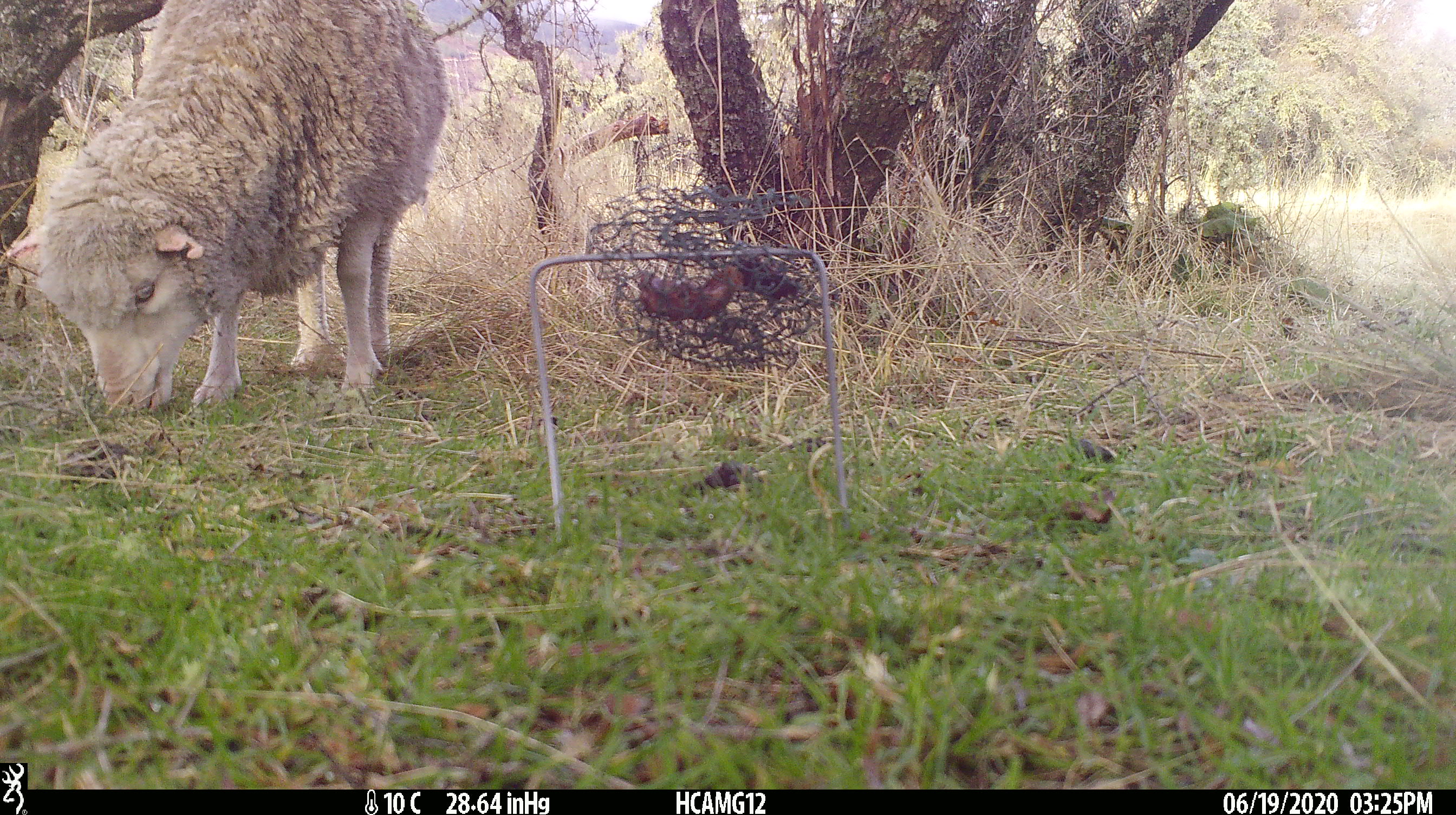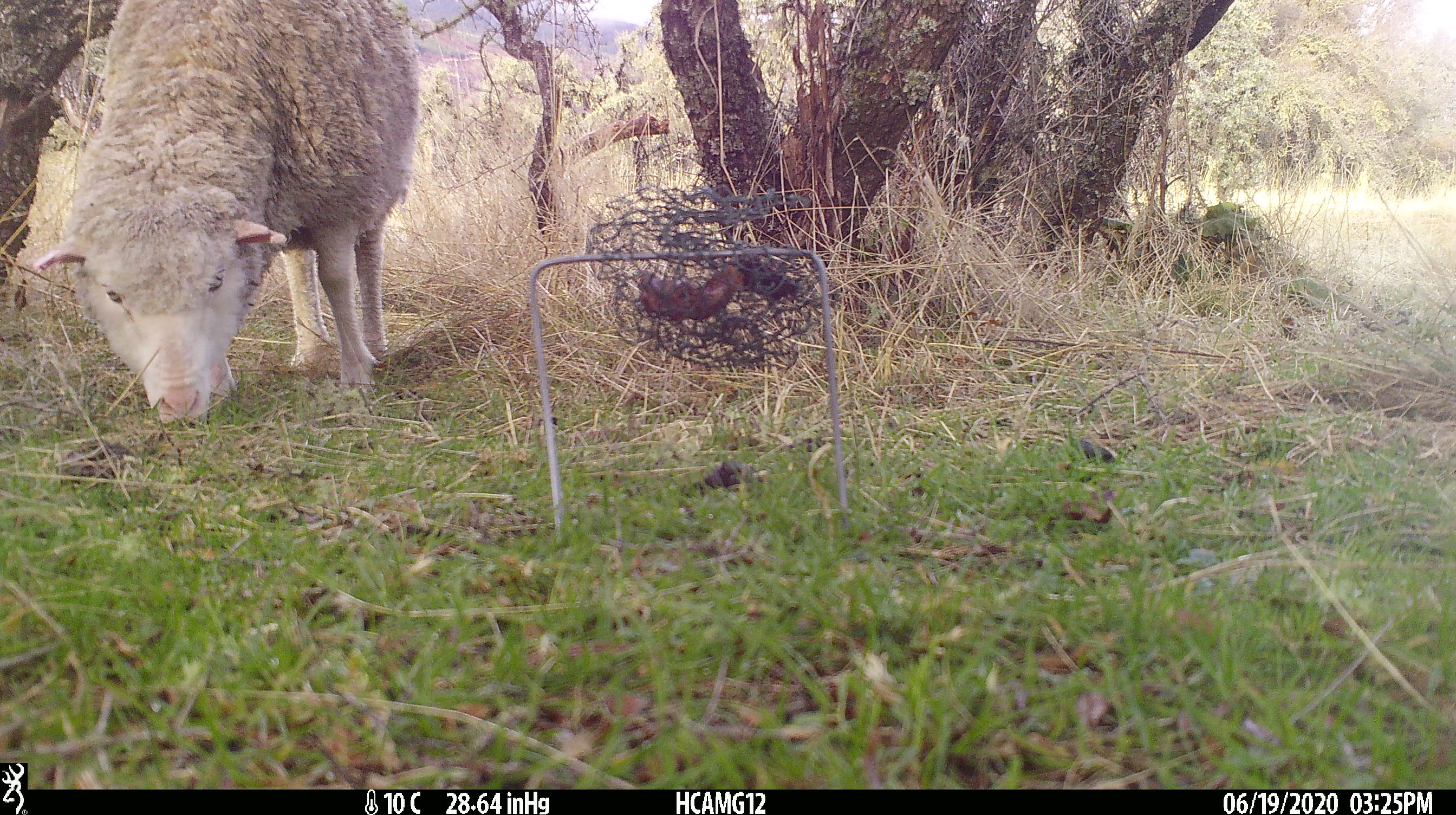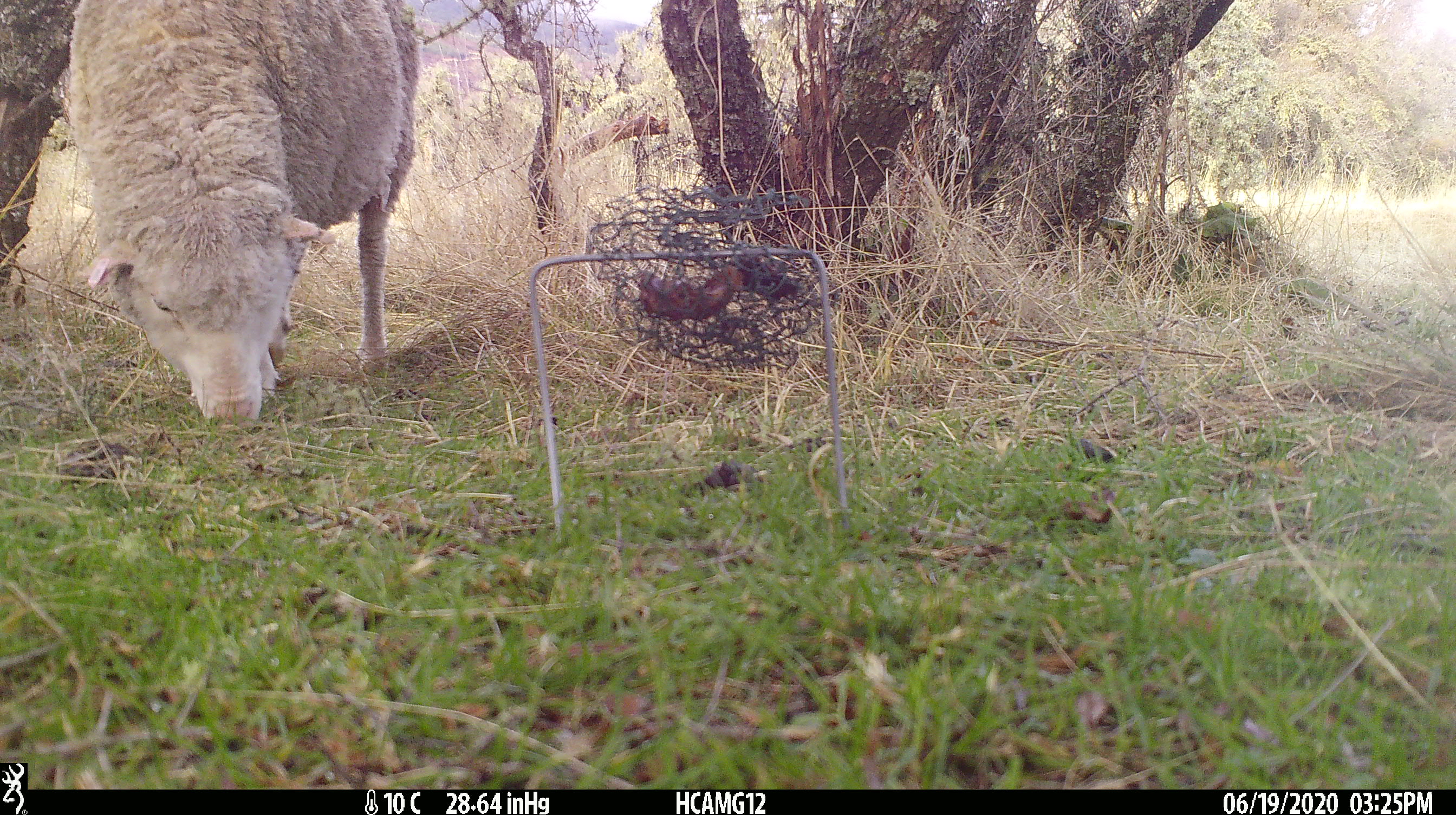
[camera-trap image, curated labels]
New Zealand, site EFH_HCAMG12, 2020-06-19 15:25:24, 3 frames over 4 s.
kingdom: Animalia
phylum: Chordata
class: Mammalia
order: Artiodactyla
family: Bovidae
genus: Ovis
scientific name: Ovis aries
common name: domestic sheep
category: sheep